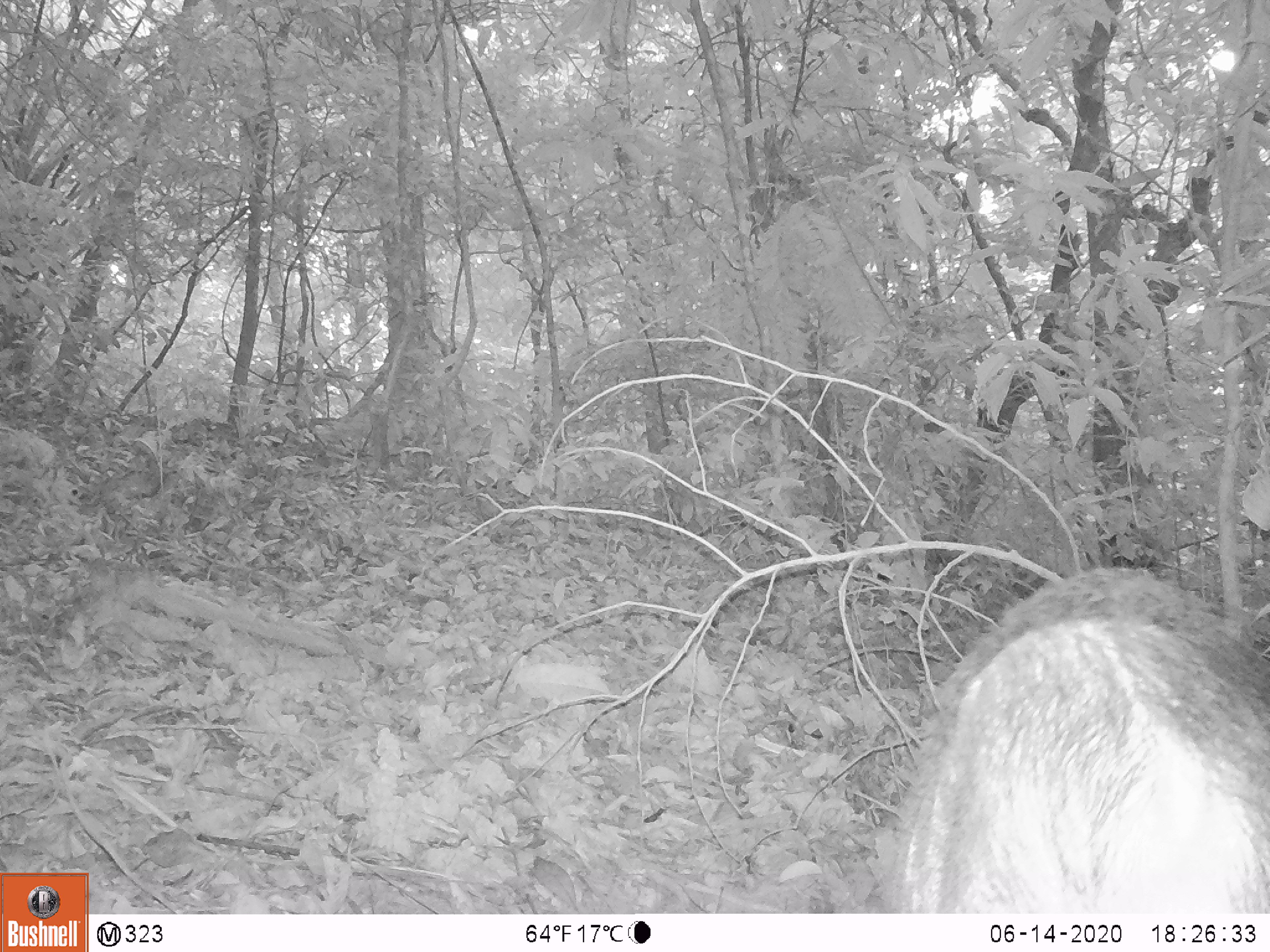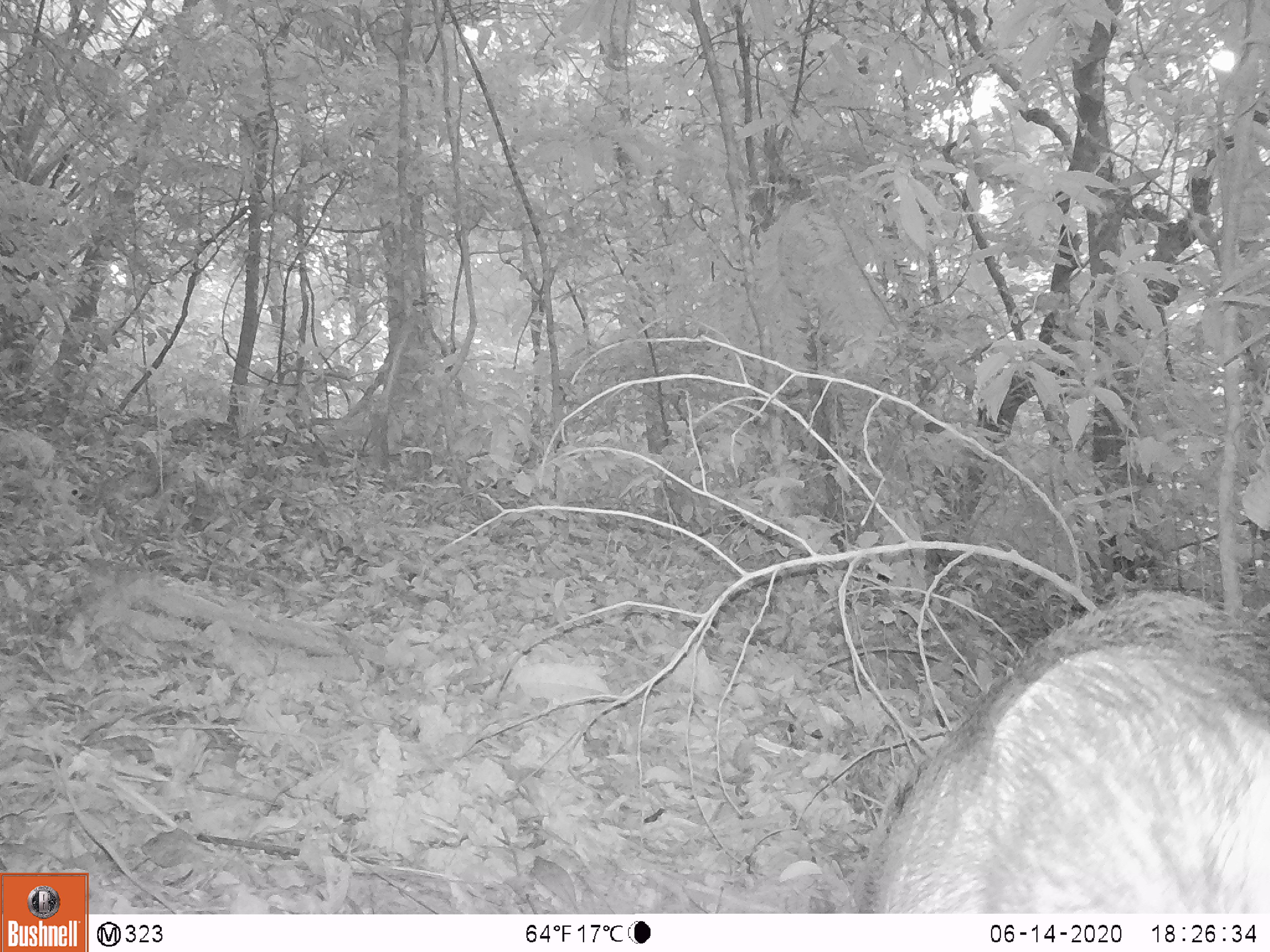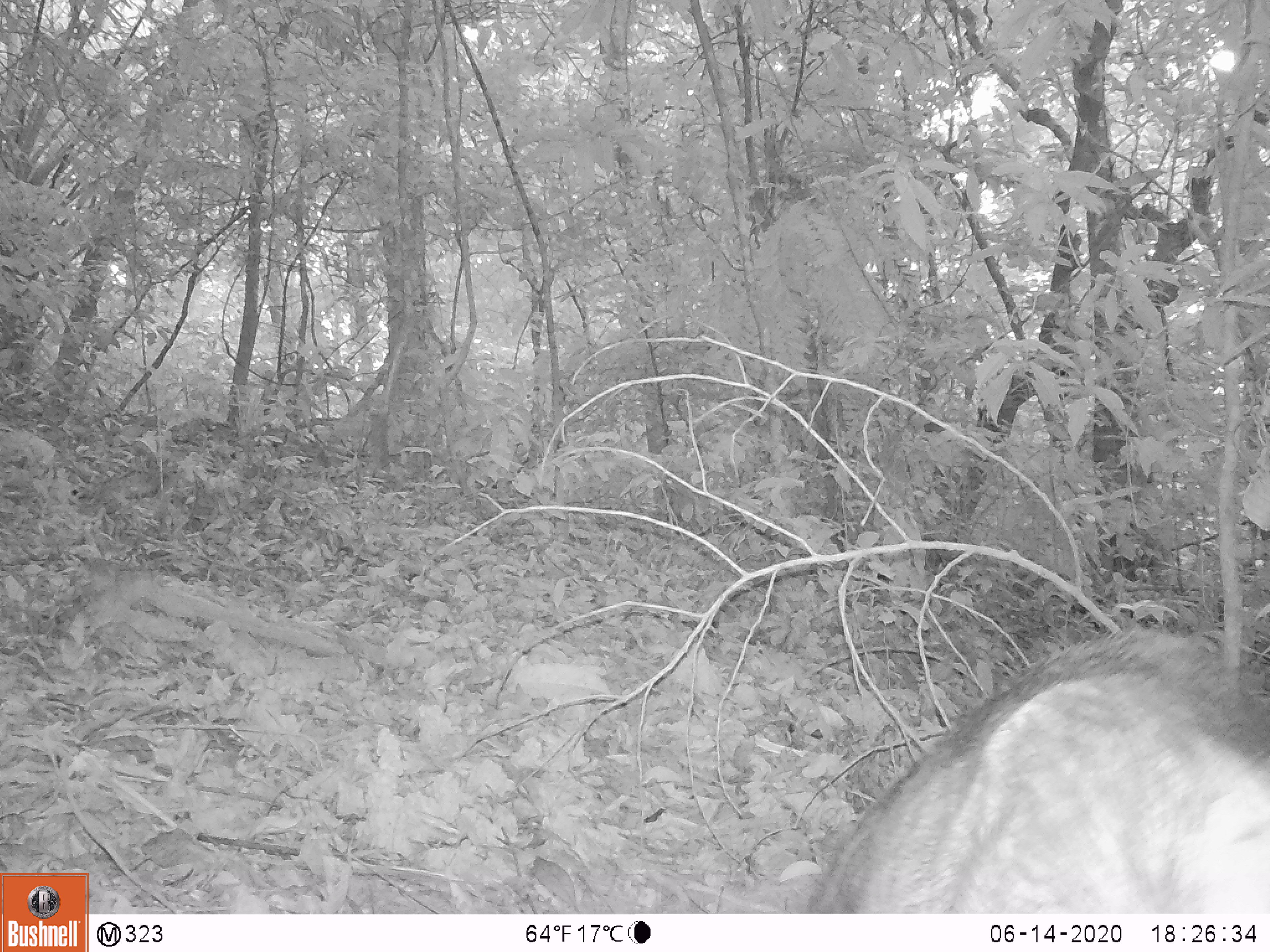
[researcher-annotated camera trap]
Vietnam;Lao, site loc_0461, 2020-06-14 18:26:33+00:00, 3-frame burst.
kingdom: Animalia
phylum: Chordata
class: Mammalia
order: Artiodactyla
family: Suidae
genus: Sus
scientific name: Sus scrofa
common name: eurasian wild pig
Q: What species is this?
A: Eurasian wild pig (Sus scrofa).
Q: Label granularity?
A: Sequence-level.